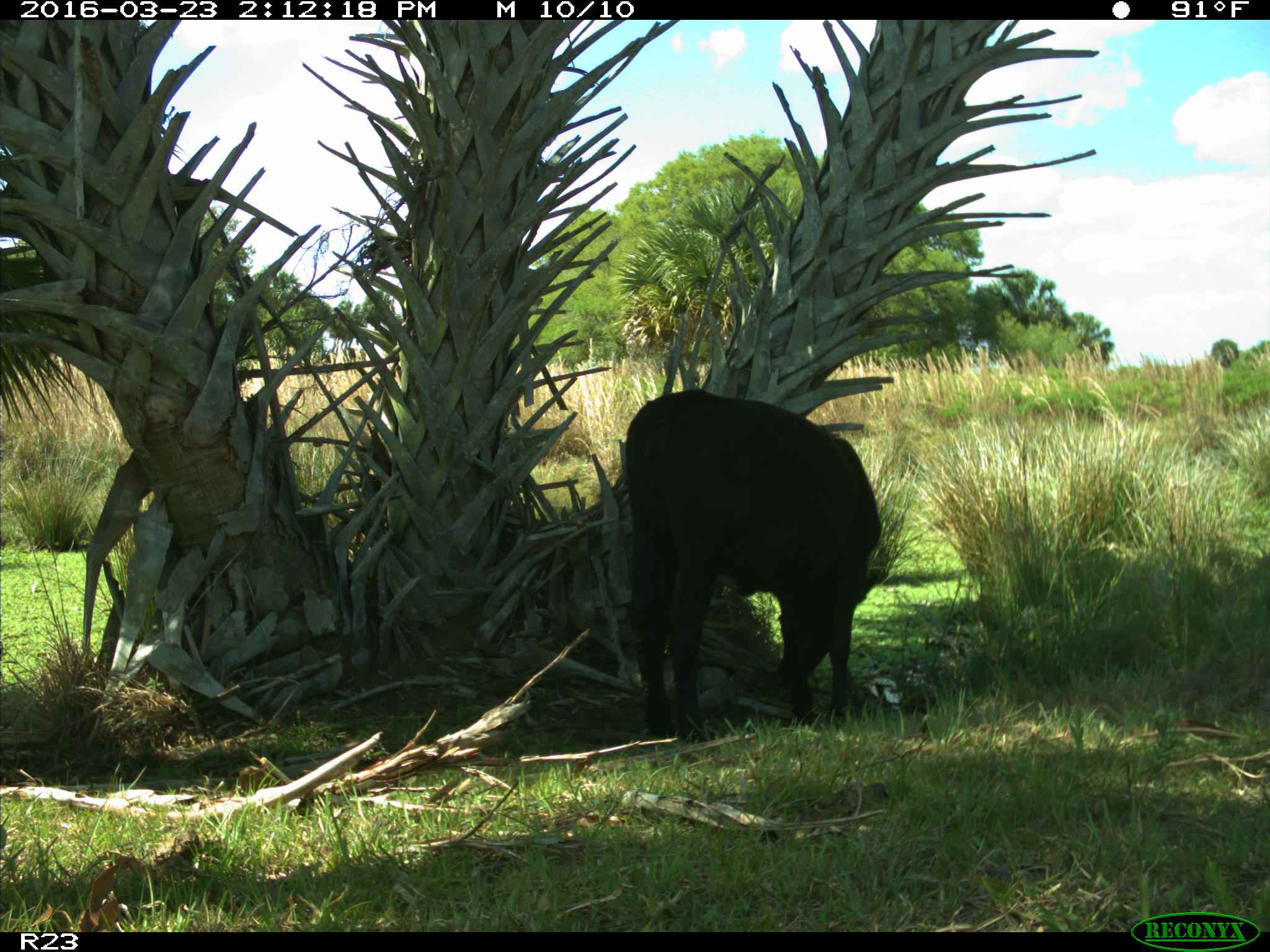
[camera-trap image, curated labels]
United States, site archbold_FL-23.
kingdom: Animalia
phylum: Chordata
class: Mammalia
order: Artiodactyla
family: Bovidae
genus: Bos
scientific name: Bos taurus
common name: domestic cow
Bos taurus (domestic cow).